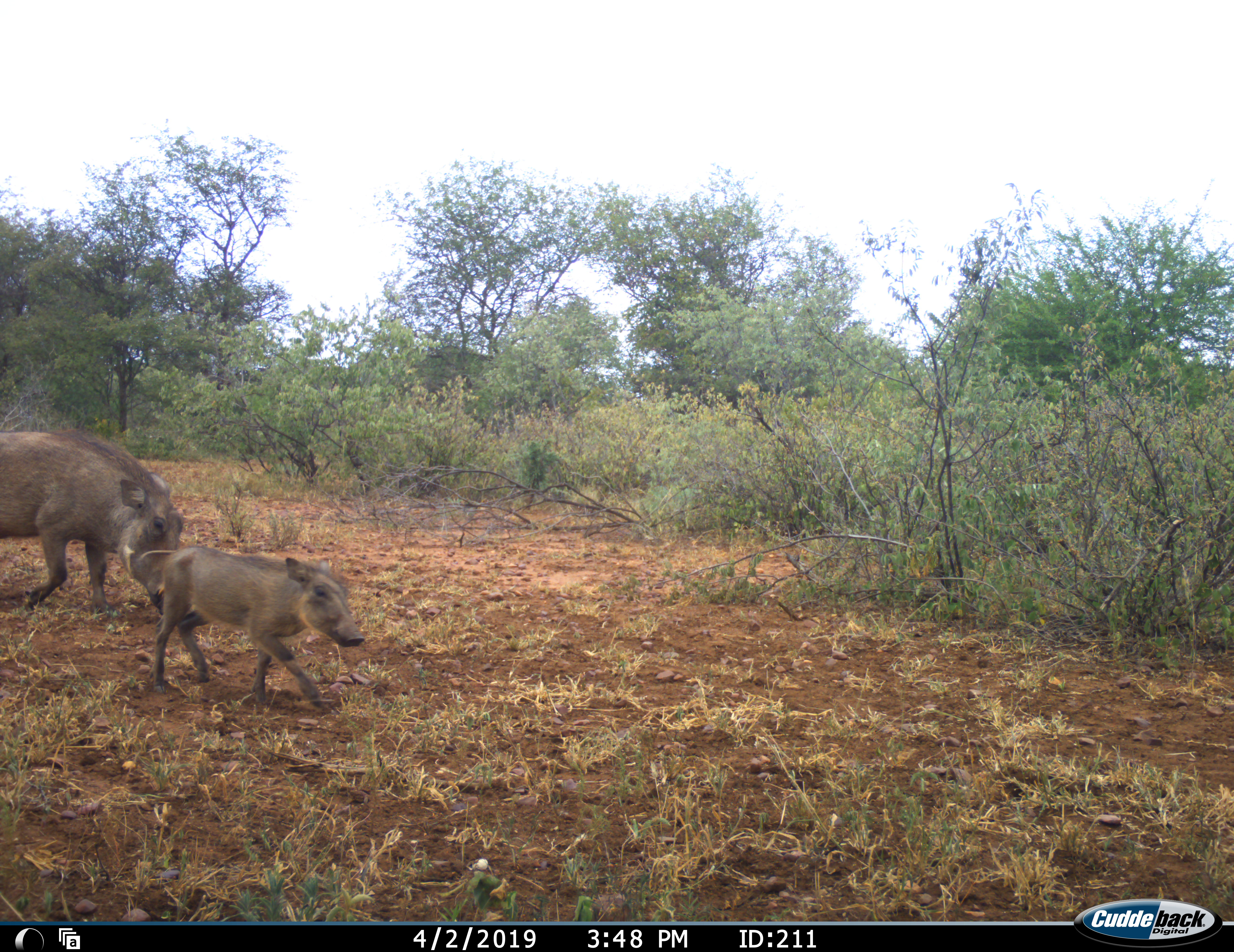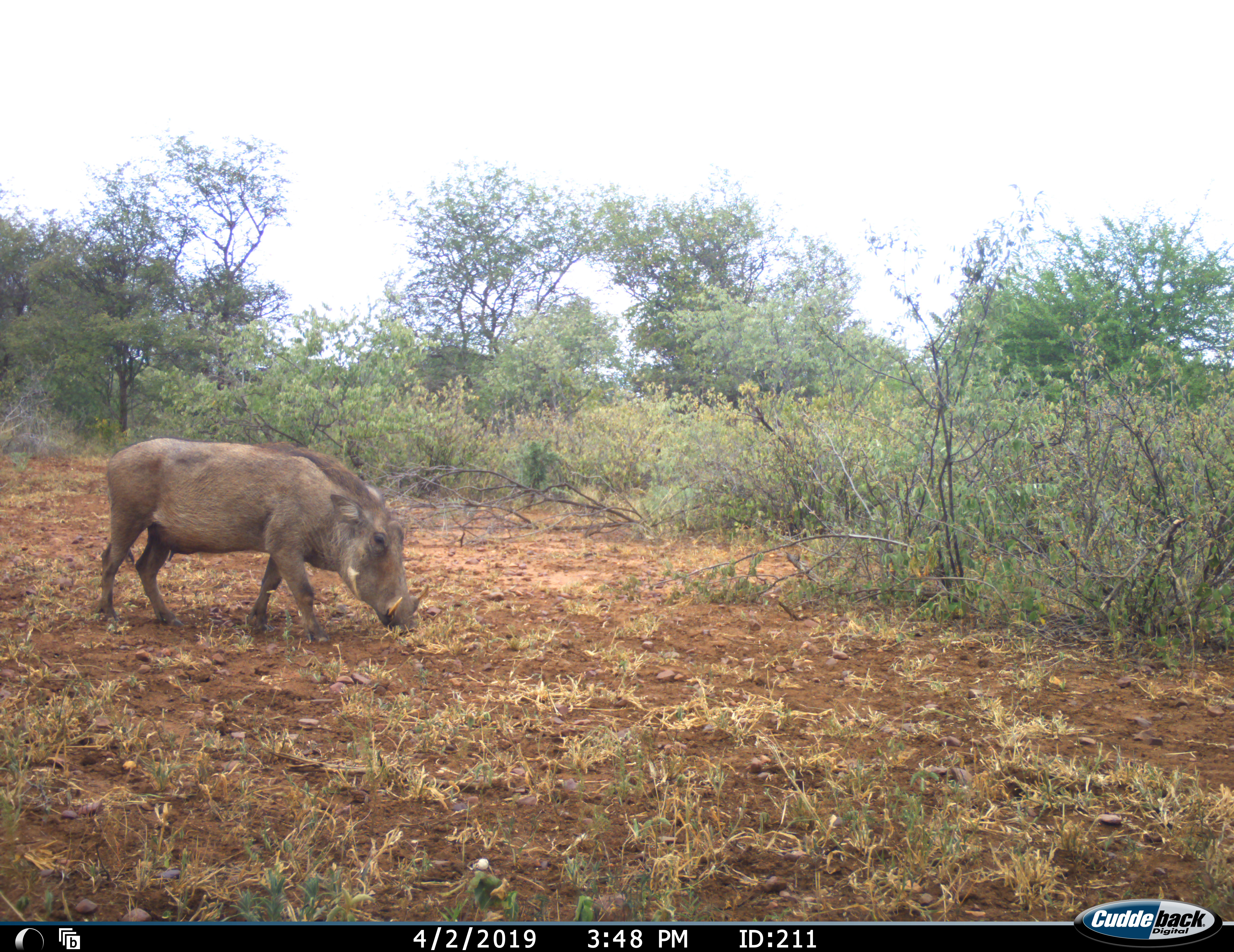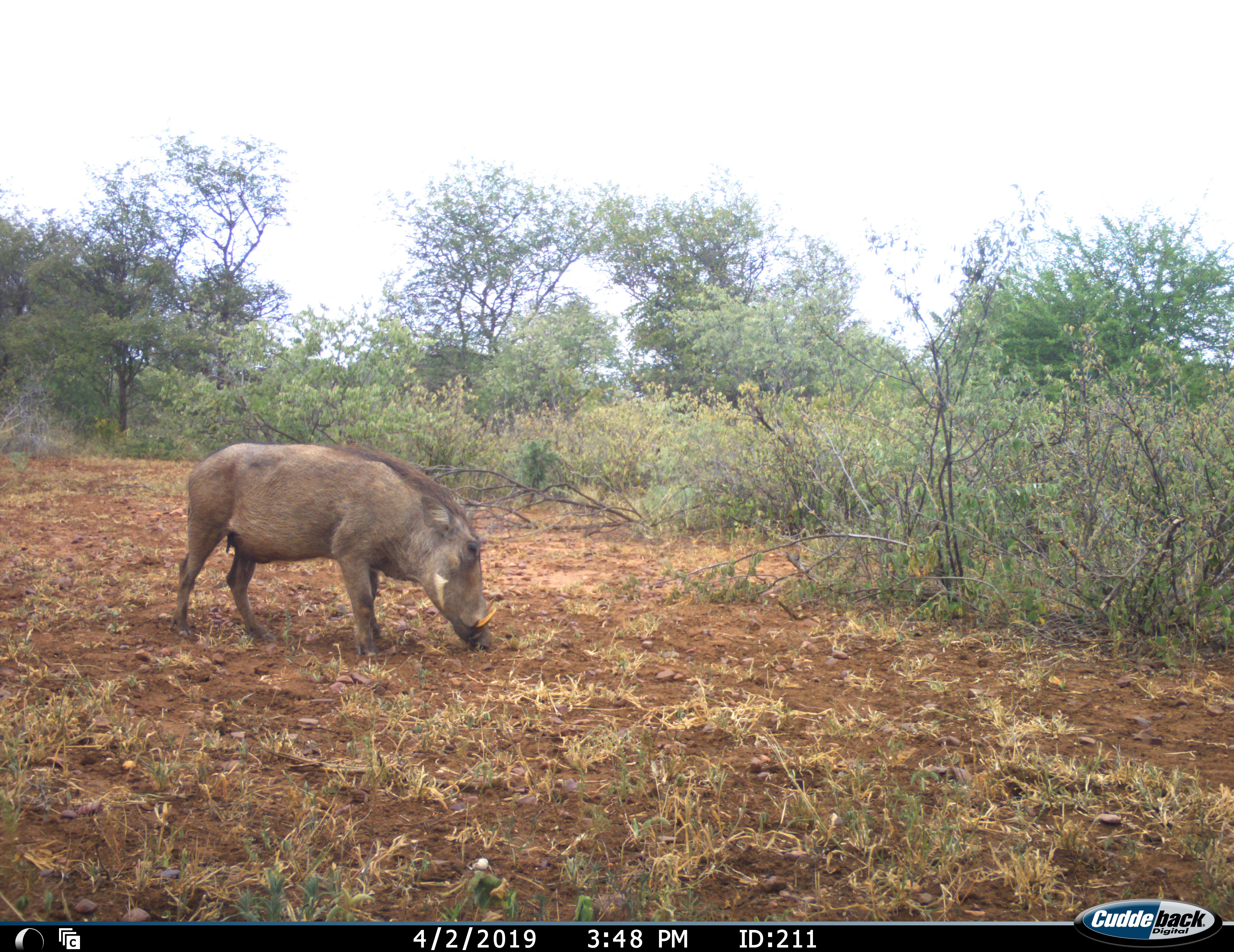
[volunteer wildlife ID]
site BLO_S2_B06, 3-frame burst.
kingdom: Animalia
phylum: Chordata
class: Mammalia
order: Artiodactyla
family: Suidae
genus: Phacochoerus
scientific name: Phacochoerus africanus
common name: warthog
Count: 2.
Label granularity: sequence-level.